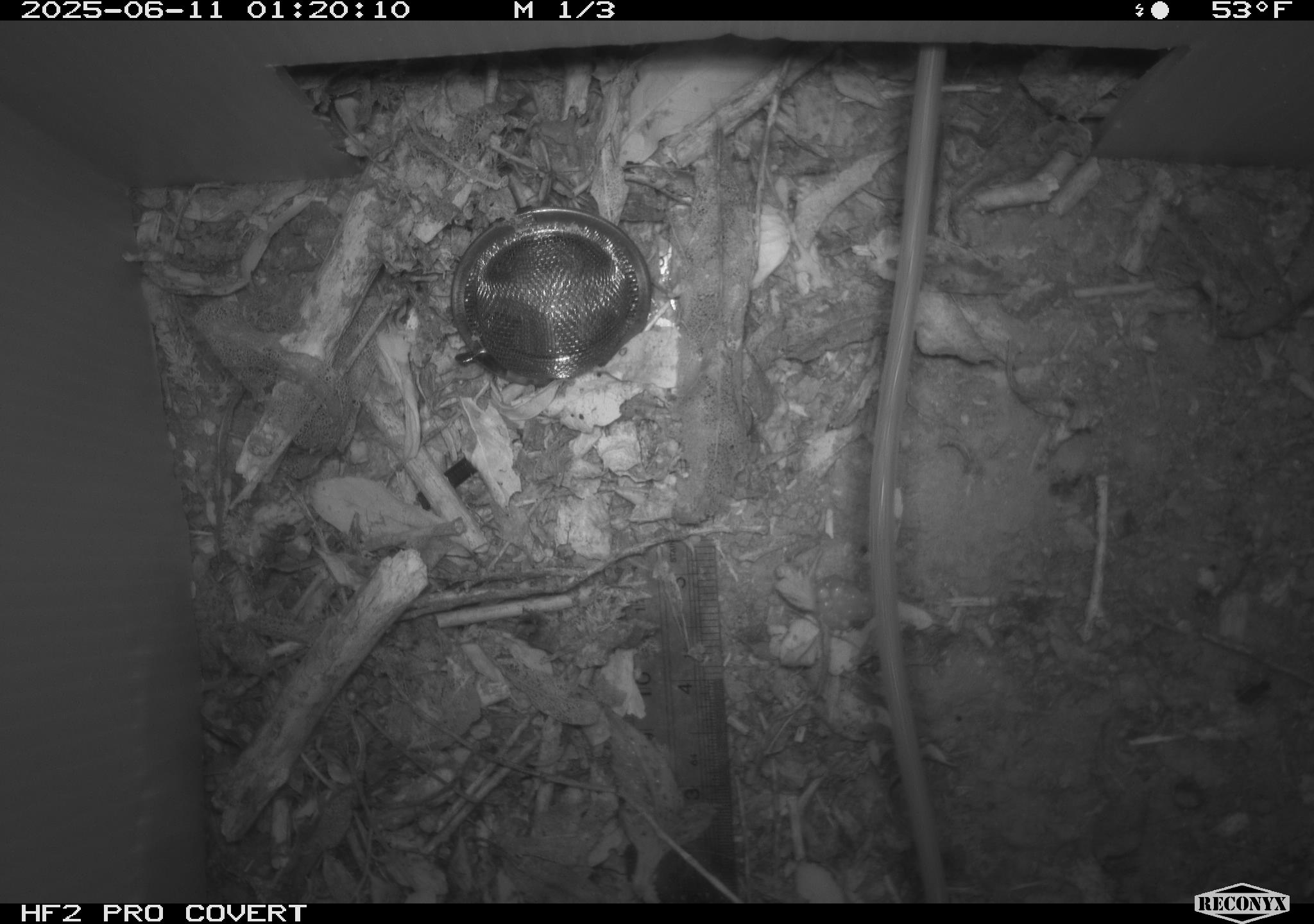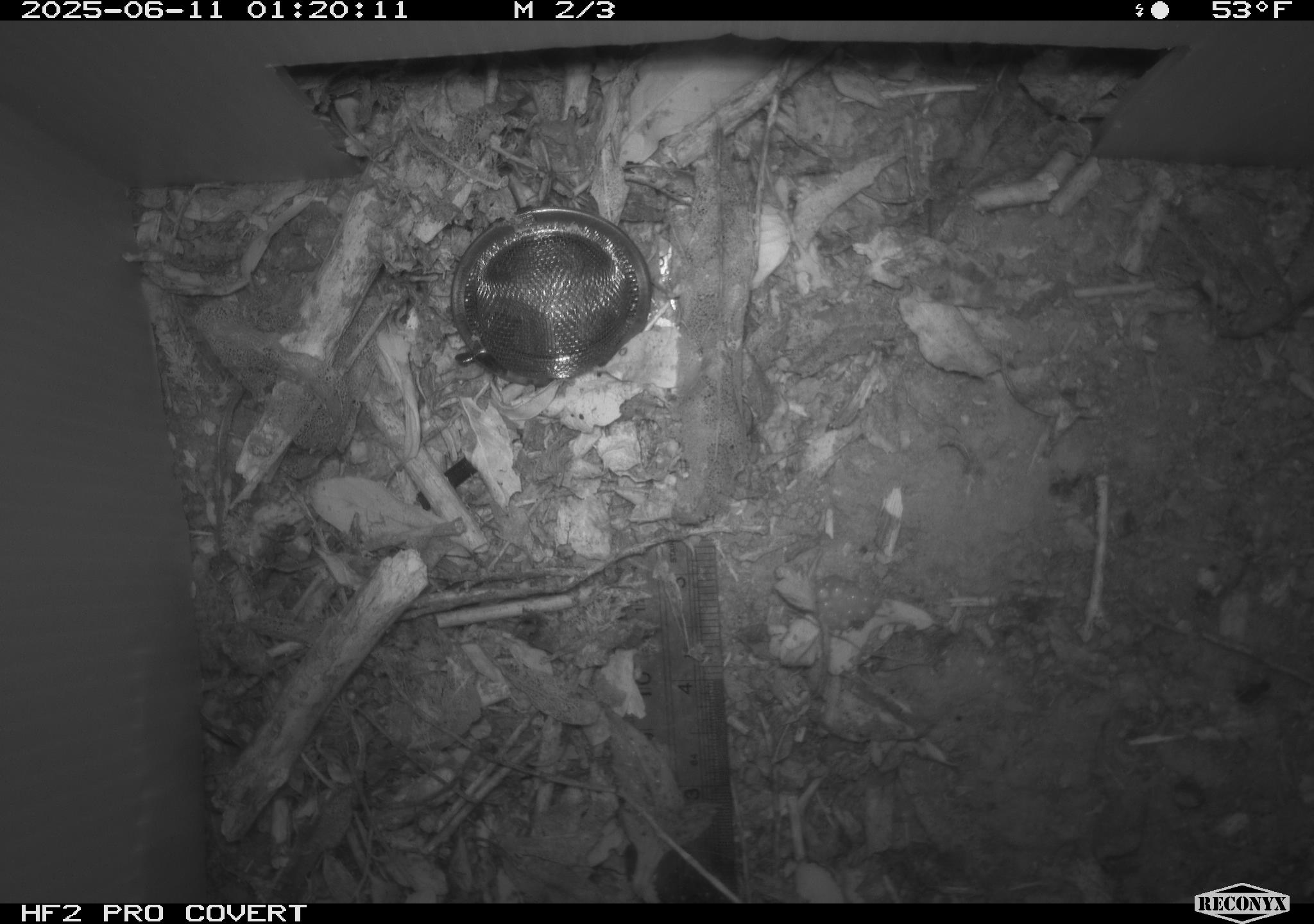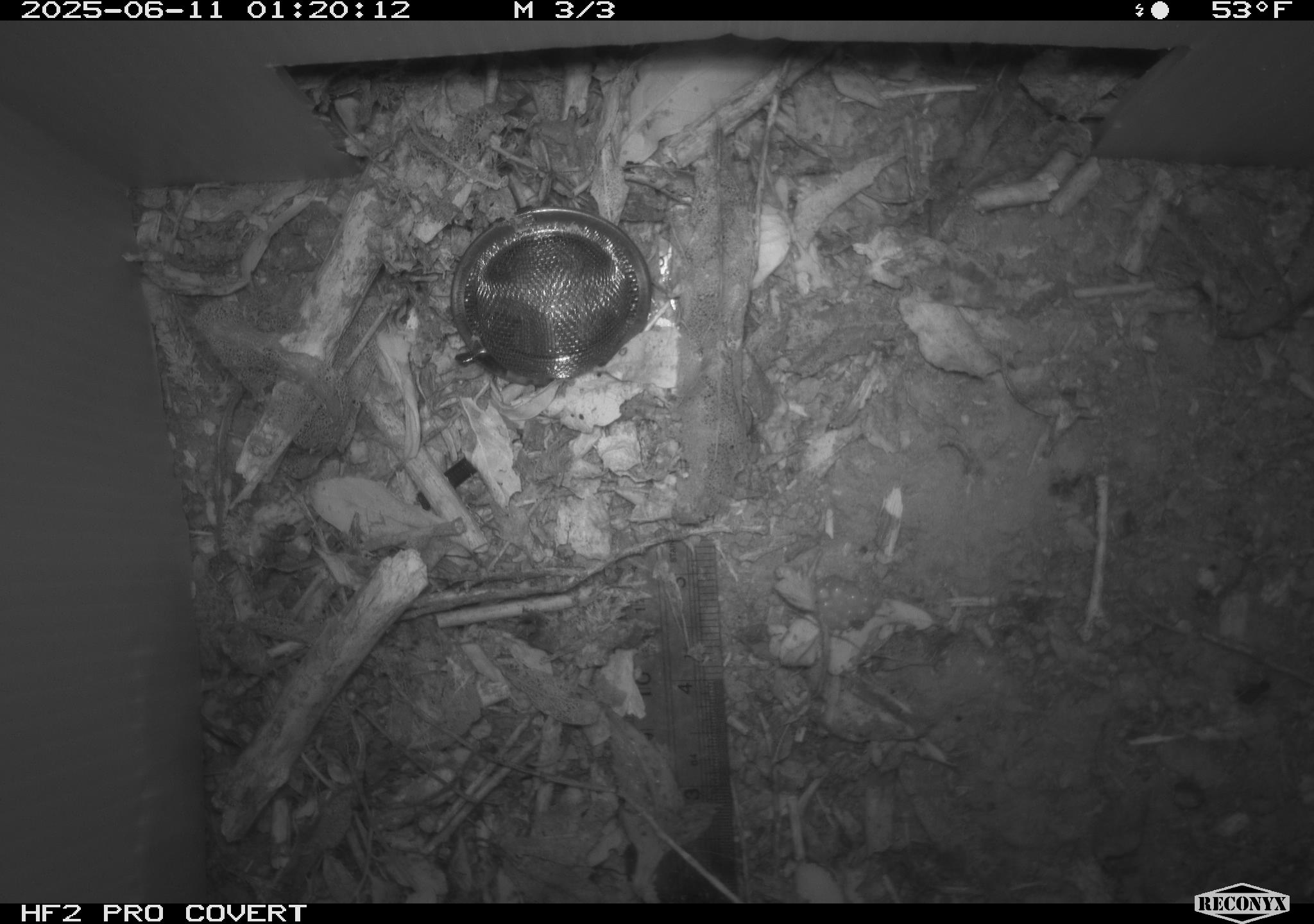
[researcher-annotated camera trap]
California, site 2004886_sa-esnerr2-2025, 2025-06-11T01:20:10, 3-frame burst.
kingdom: Animalia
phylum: Chordata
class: Mammalia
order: Rodentia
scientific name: Rodentia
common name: rodent